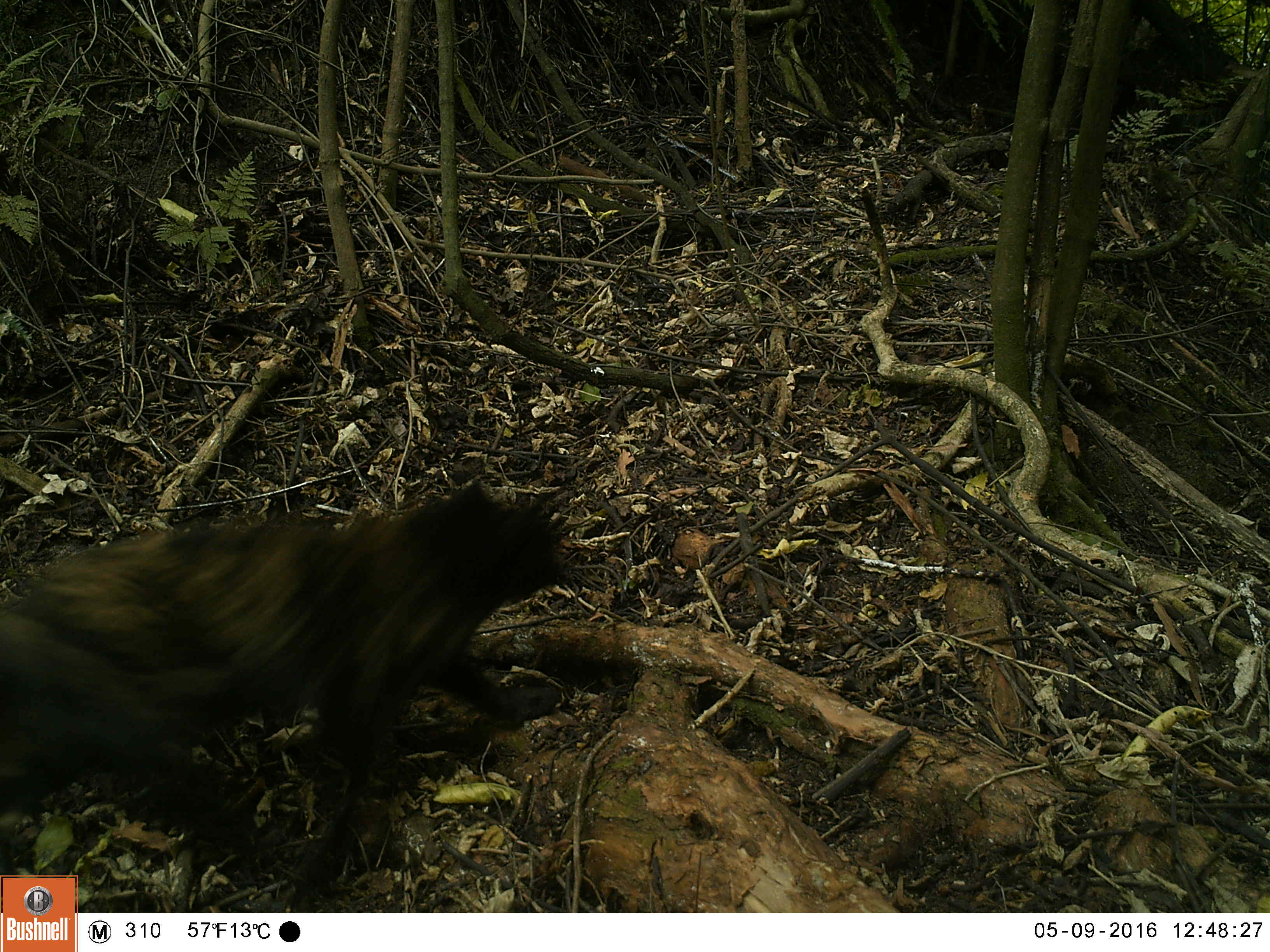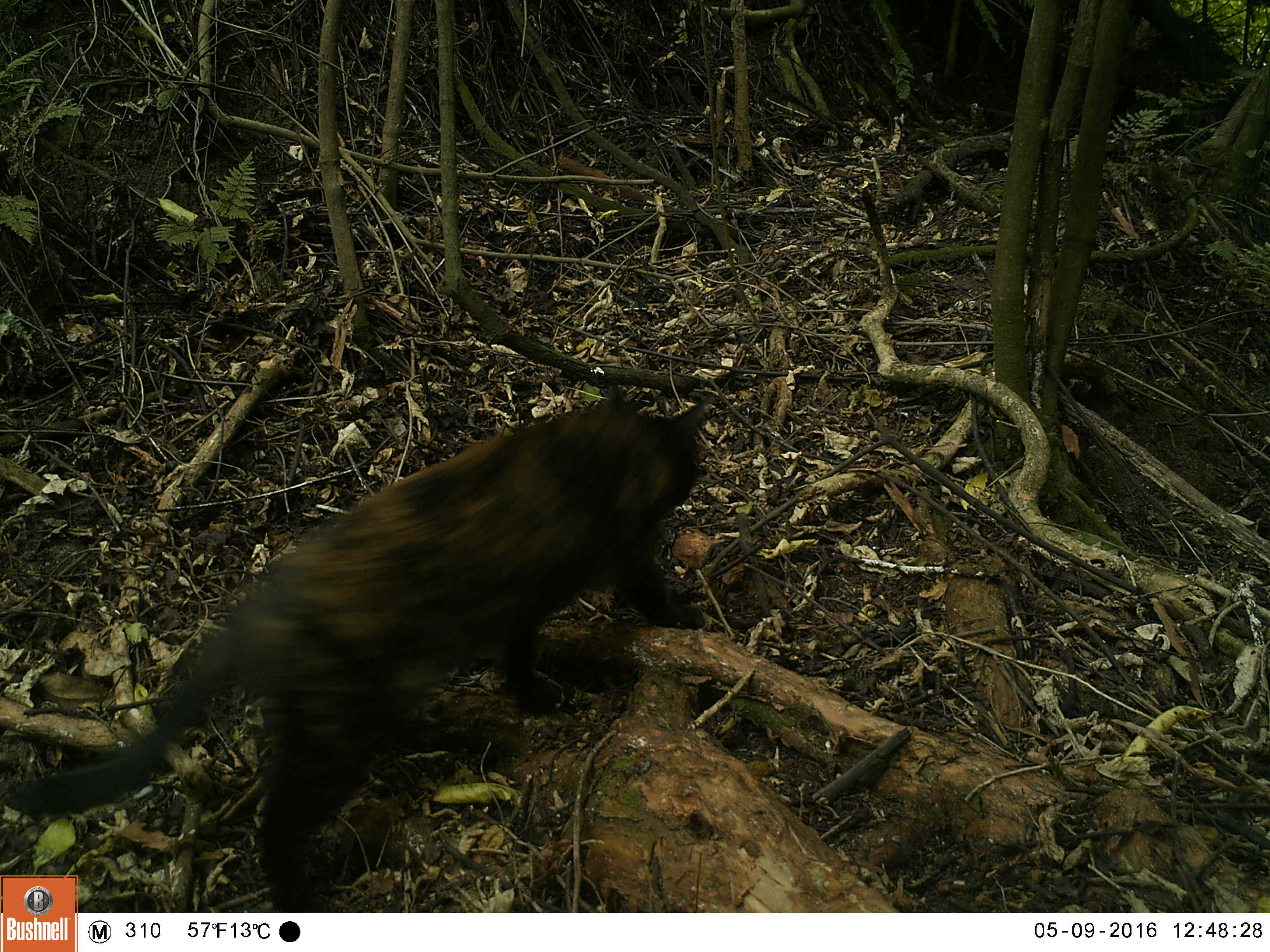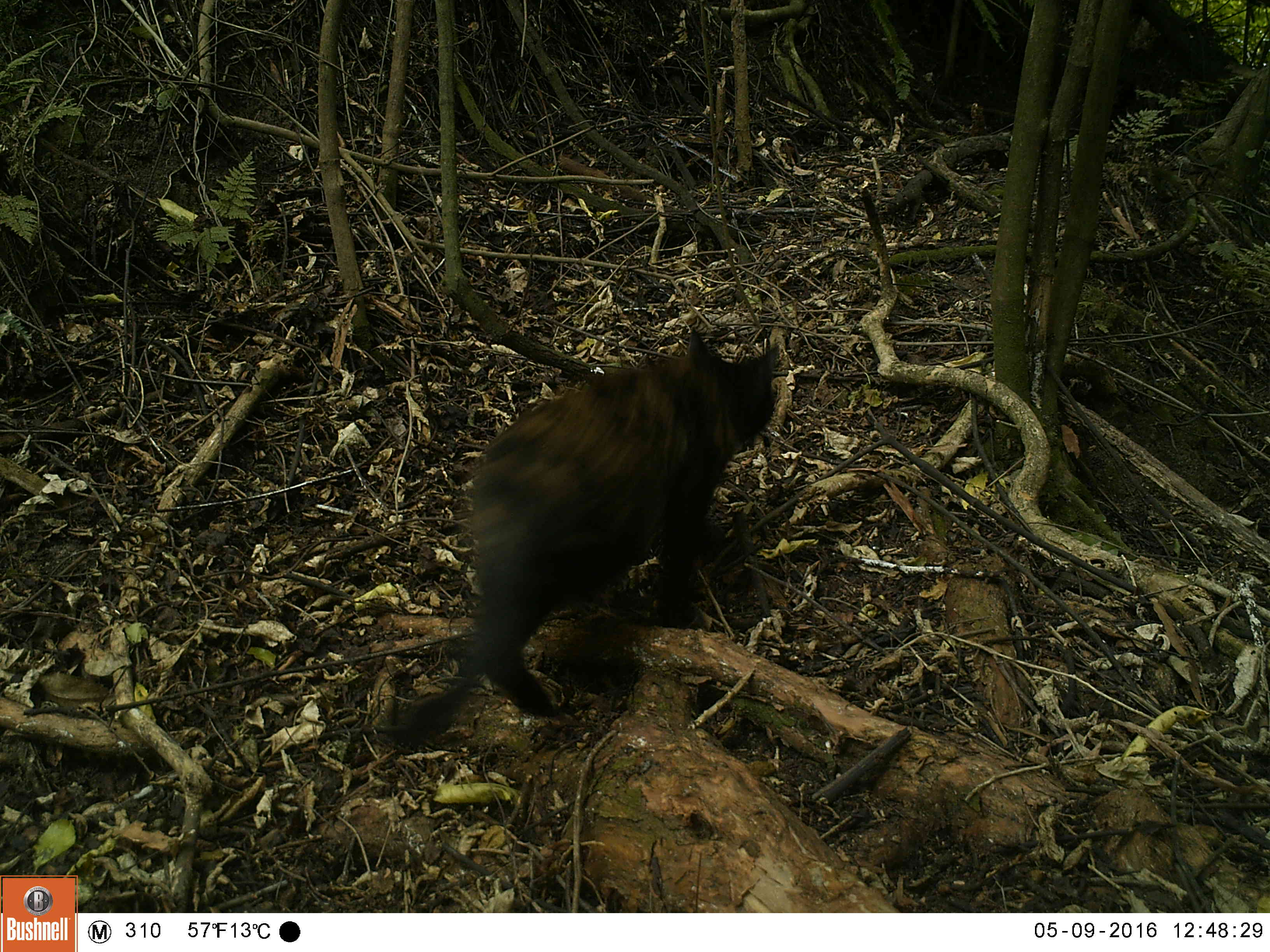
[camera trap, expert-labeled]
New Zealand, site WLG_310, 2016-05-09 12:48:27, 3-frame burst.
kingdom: Animalia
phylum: Chordata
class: Mammalia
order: Carnivora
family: Felidae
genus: Felis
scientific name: Felis catus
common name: domestic cat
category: cat